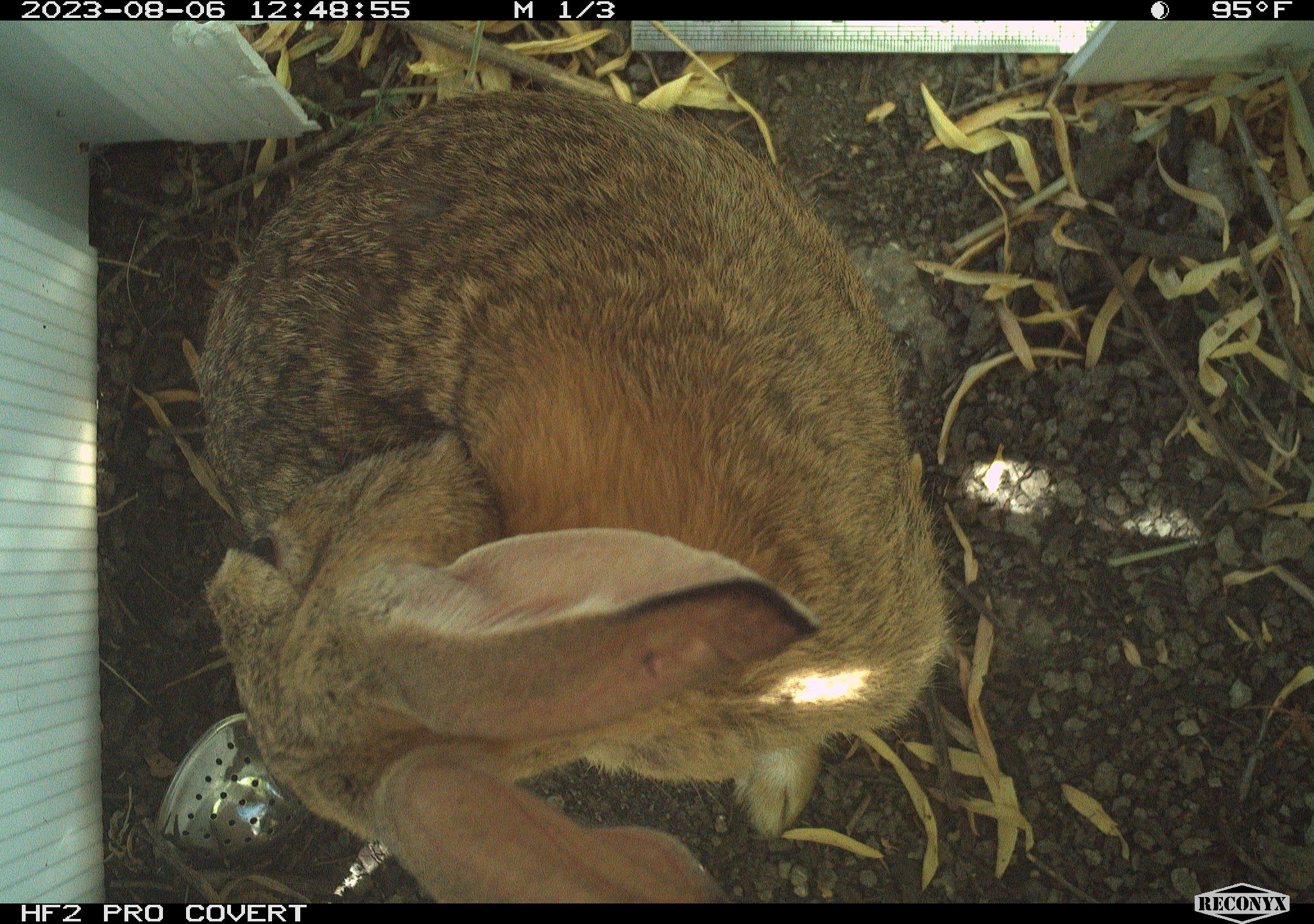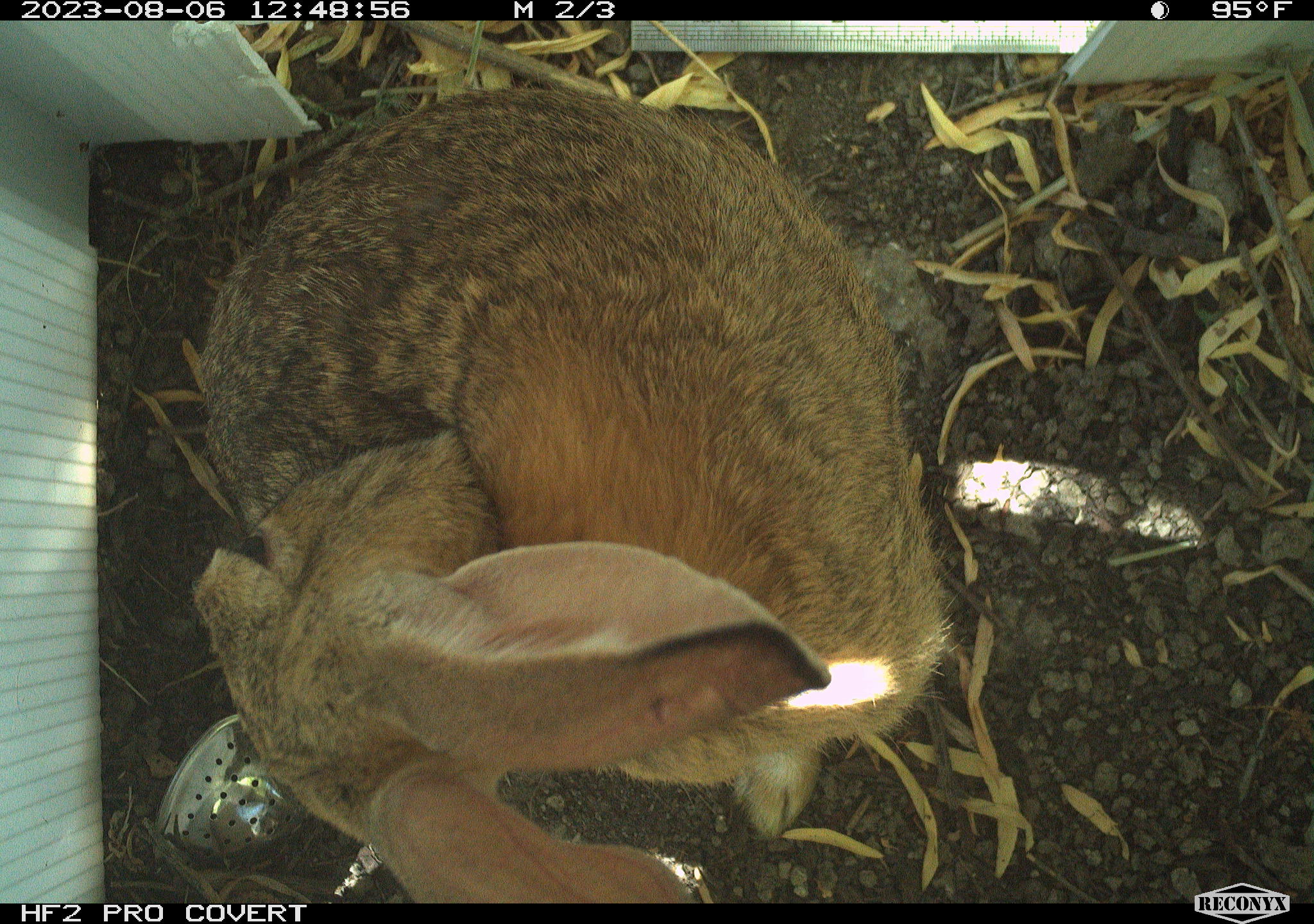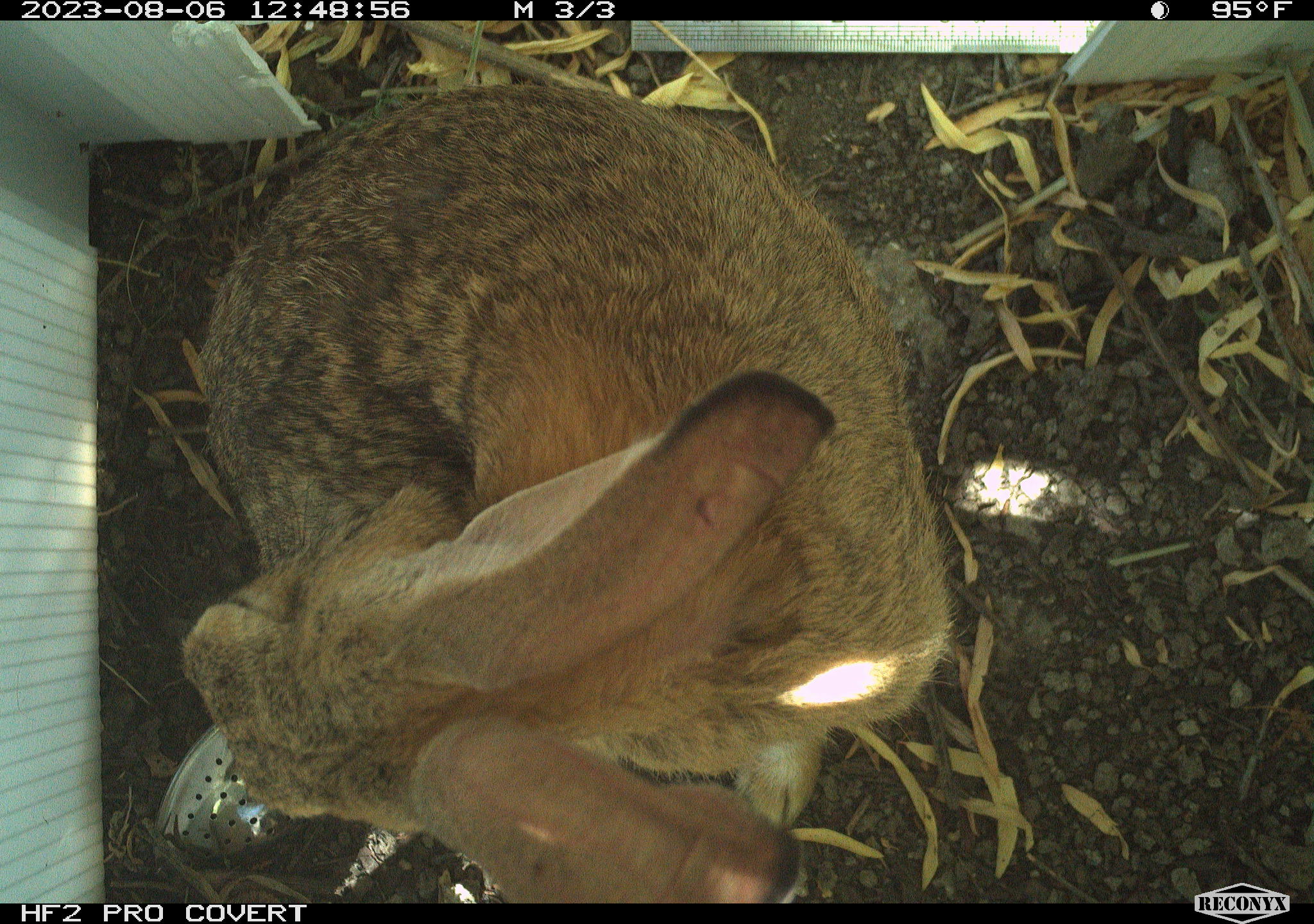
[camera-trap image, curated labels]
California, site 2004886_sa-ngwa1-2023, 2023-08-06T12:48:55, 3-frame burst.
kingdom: Animalia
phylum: Chordata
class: Mammalia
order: Lagomorpha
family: Leporidae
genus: Sylvilagus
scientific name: Sylvilagus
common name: cottontail rabbits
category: sylvilagus species